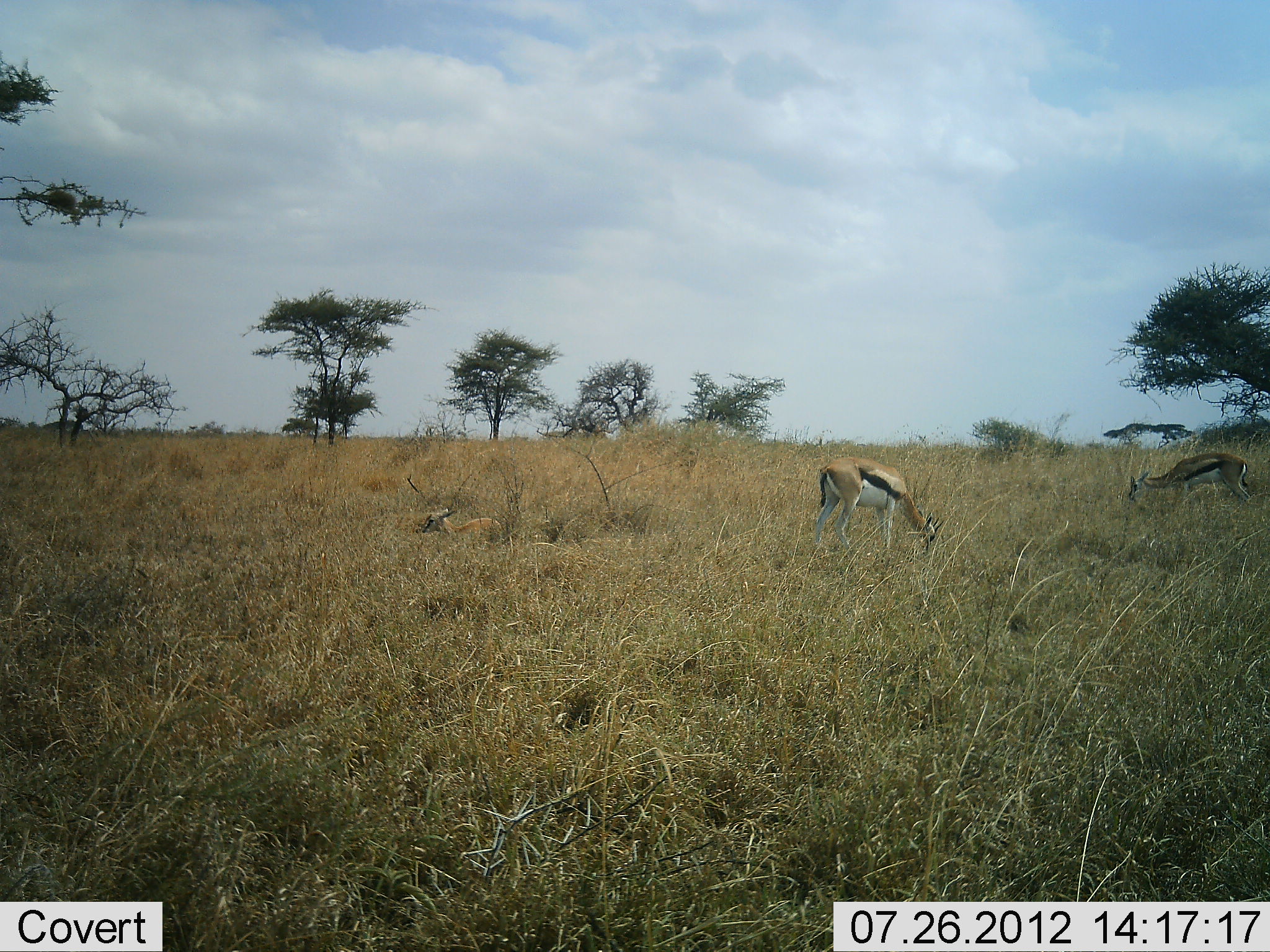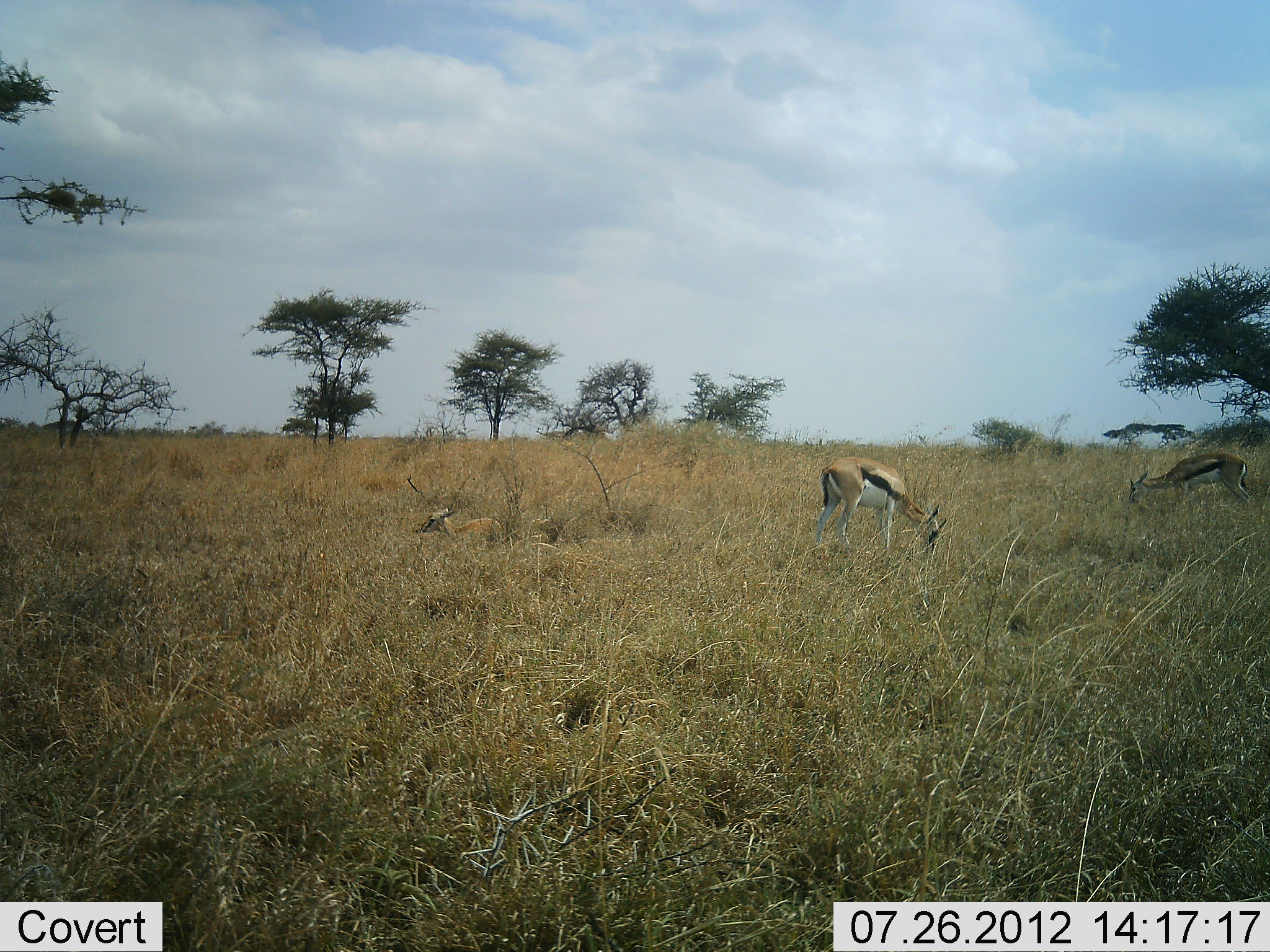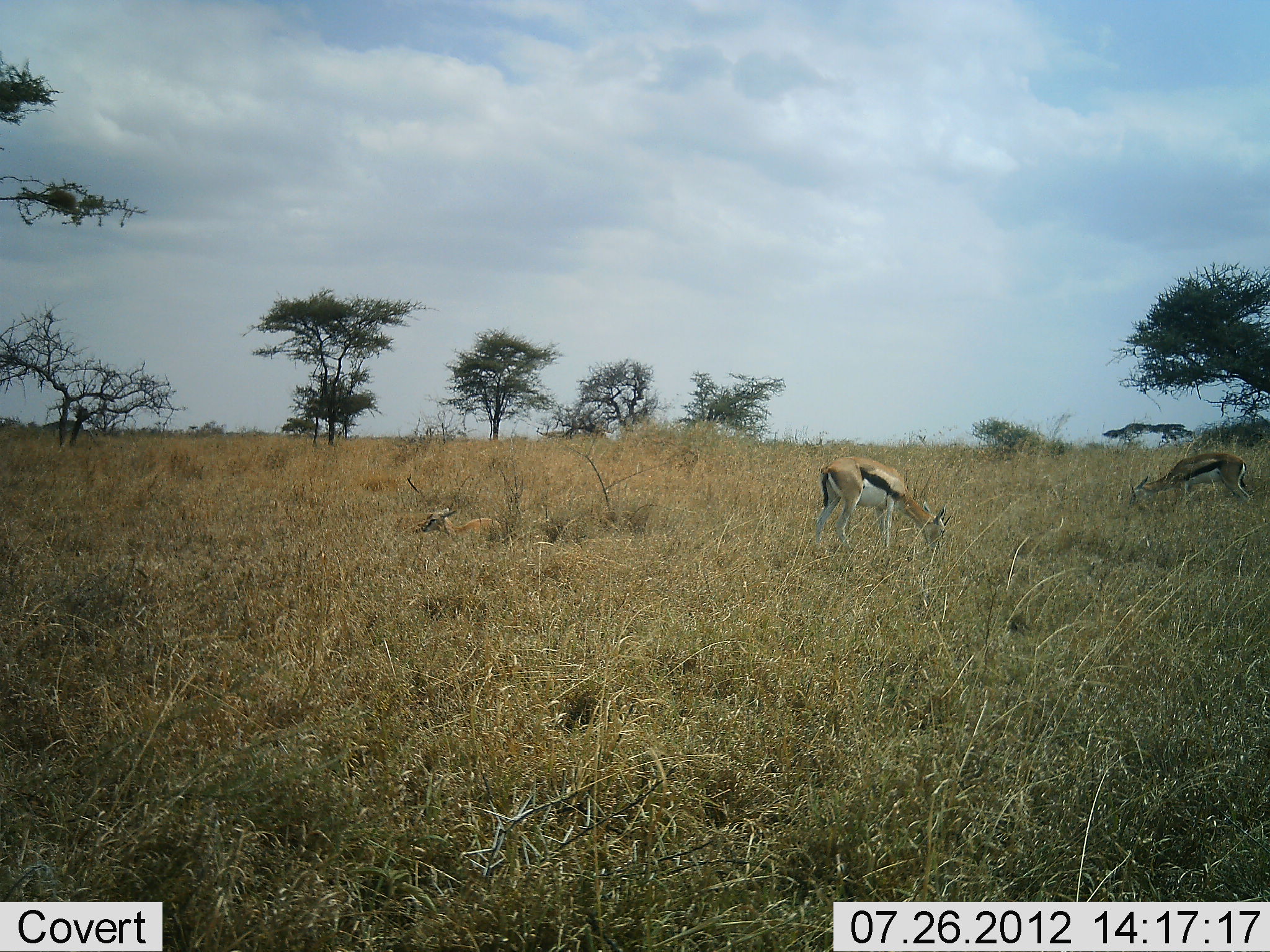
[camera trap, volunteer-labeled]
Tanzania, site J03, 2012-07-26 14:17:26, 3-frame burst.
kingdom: Animalia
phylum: Chordata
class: Mammalia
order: Artiodactyla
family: Bovidae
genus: Eudorcas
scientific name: Eudorcas thomsonii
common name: thomson's gazelle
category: gazellethomsons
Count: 3.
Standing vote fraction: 0%.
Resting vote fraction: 90%.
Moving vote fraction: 0%.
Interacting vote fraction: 0%.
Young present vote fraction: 20%.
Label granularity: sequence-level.